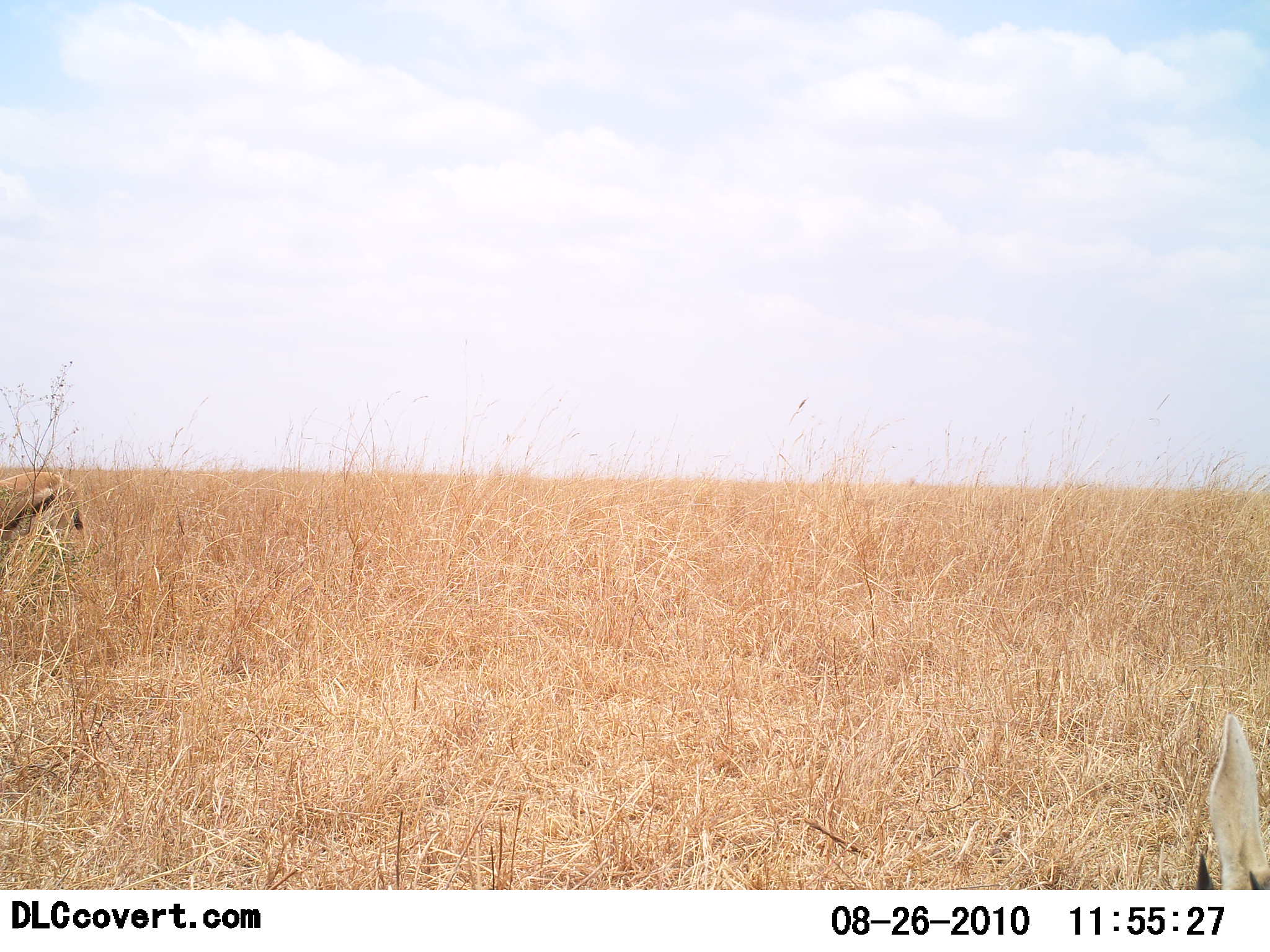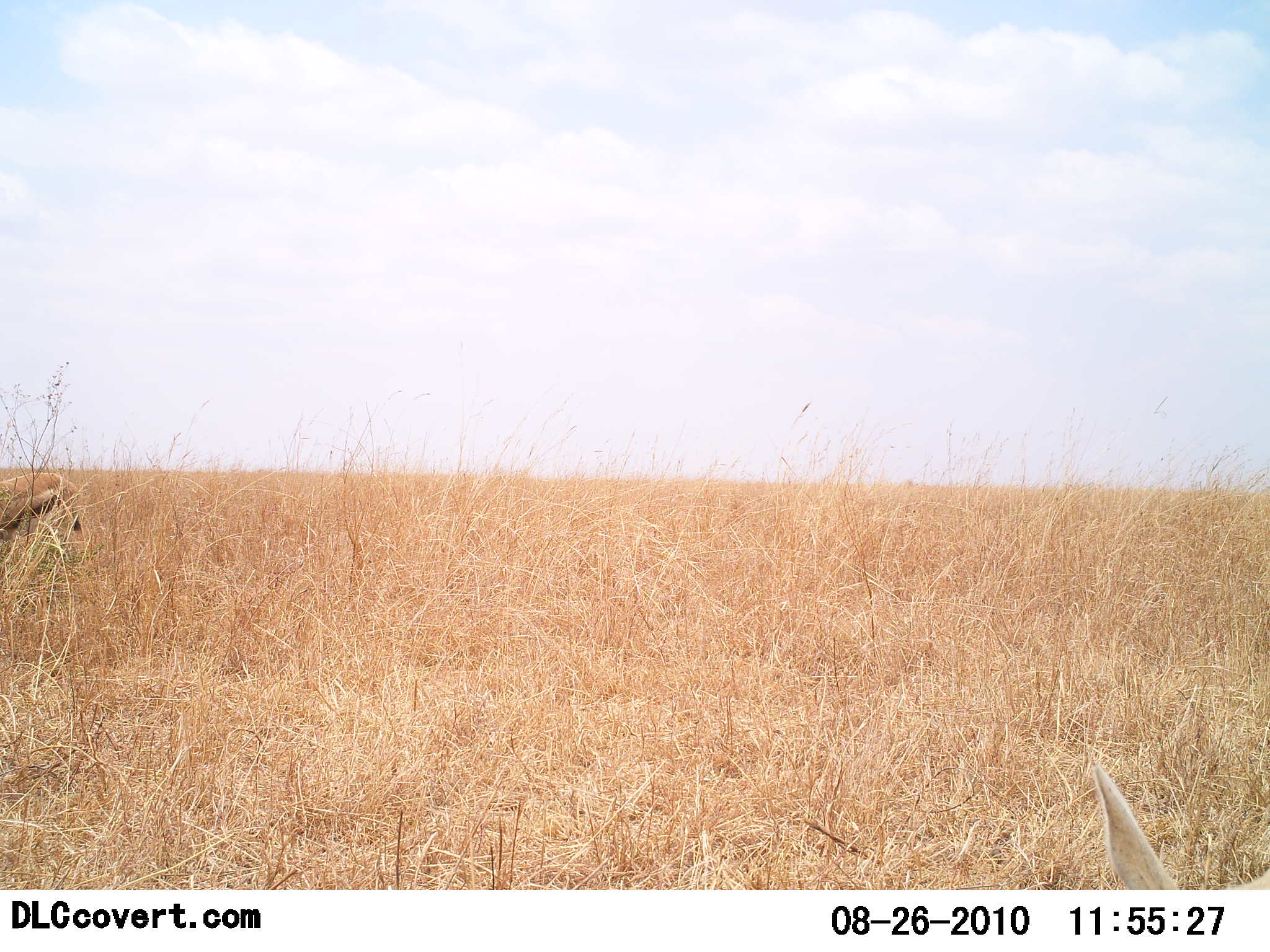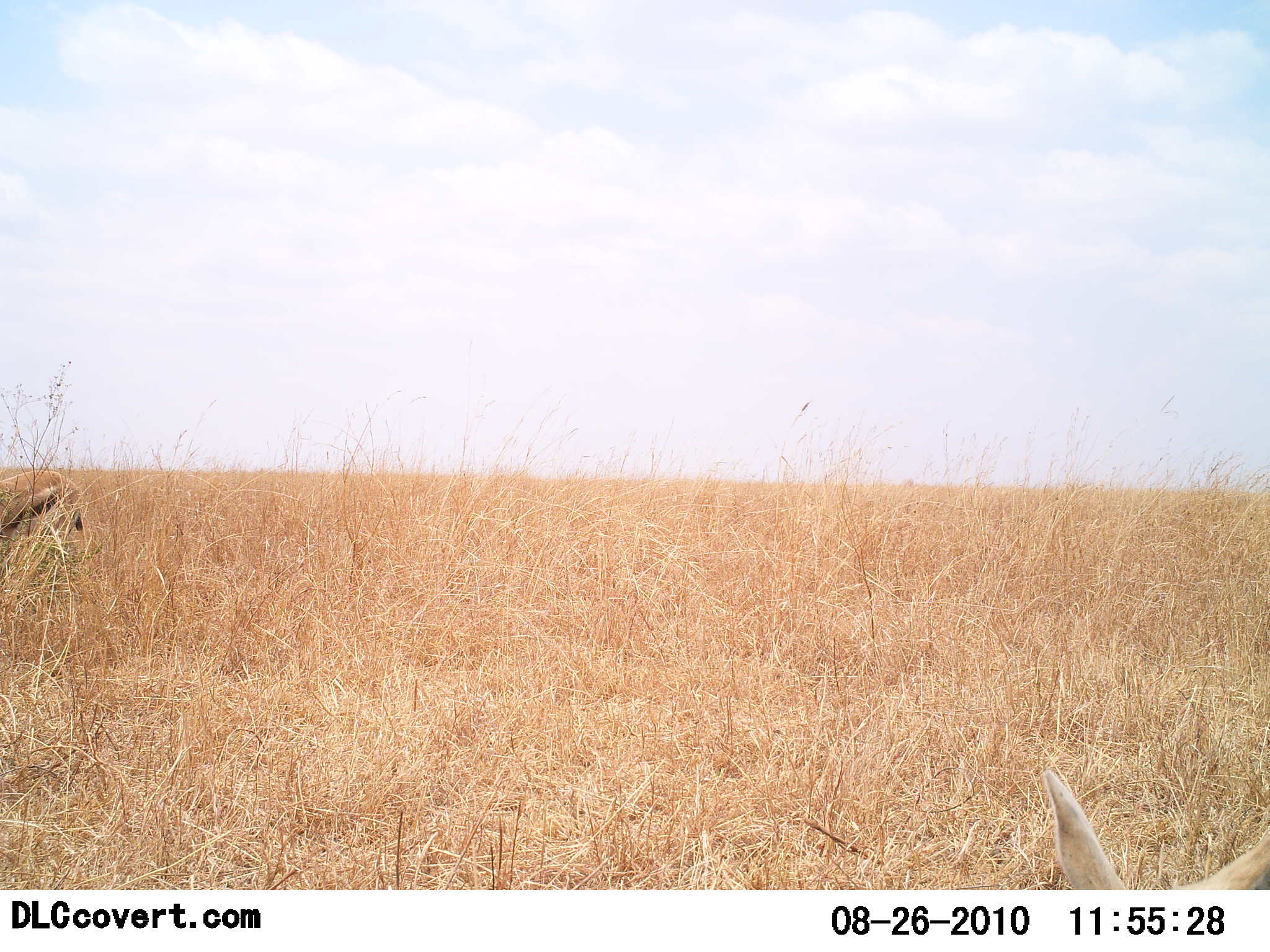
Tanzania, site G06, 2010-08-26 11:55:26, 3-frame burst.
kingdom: Animalia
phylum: Chordata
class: Mammalia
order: Artiodactyla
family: Bovidae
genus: Eudorcas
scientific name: Eudorcas thomsonii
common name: thomson's gazelle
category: gazellethomsons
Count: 2.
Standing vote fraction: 43%.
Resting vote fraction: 7%.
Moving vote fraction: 21%.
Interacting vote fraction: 0%.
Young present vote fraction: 0%.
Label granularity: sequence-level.